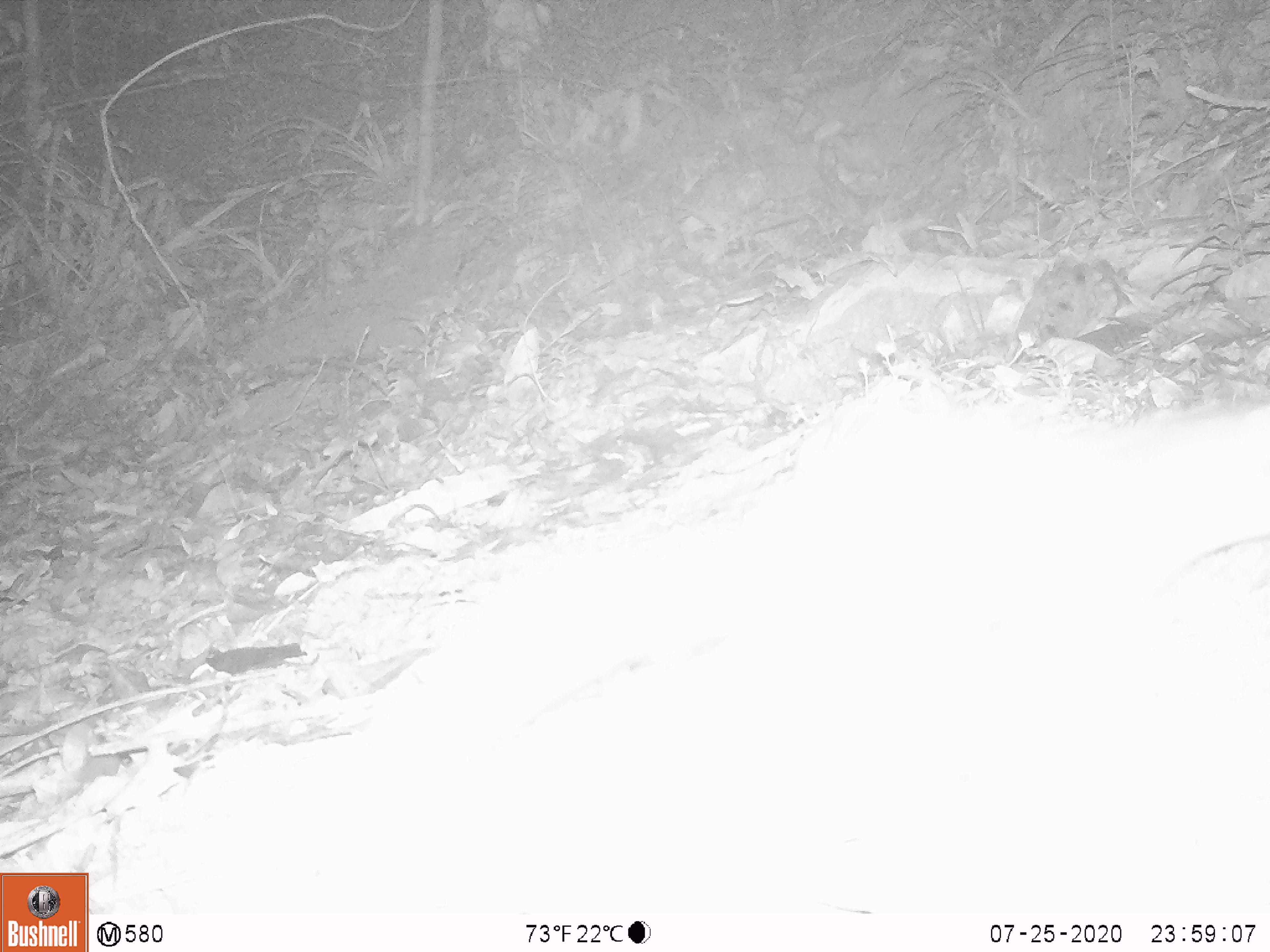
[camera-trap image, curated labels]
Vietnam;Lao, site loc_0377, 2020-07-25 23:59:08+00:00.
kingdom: Animalia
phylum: Chordata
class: Mammalia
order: Carnivora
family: Mustelidae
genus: Melogale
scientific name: Melogale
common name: ferret badger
Ferret badger (Melogale). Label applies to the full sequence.